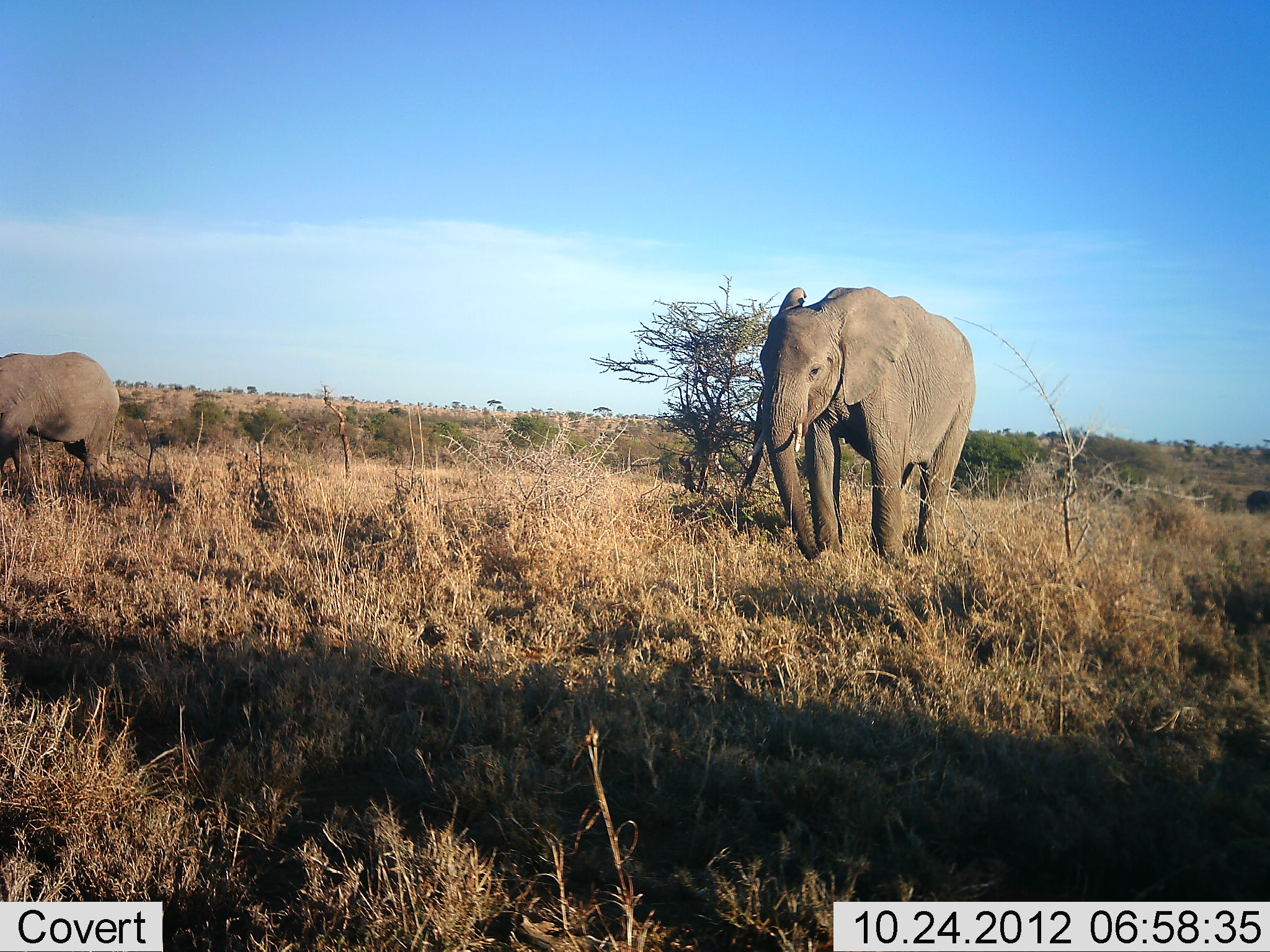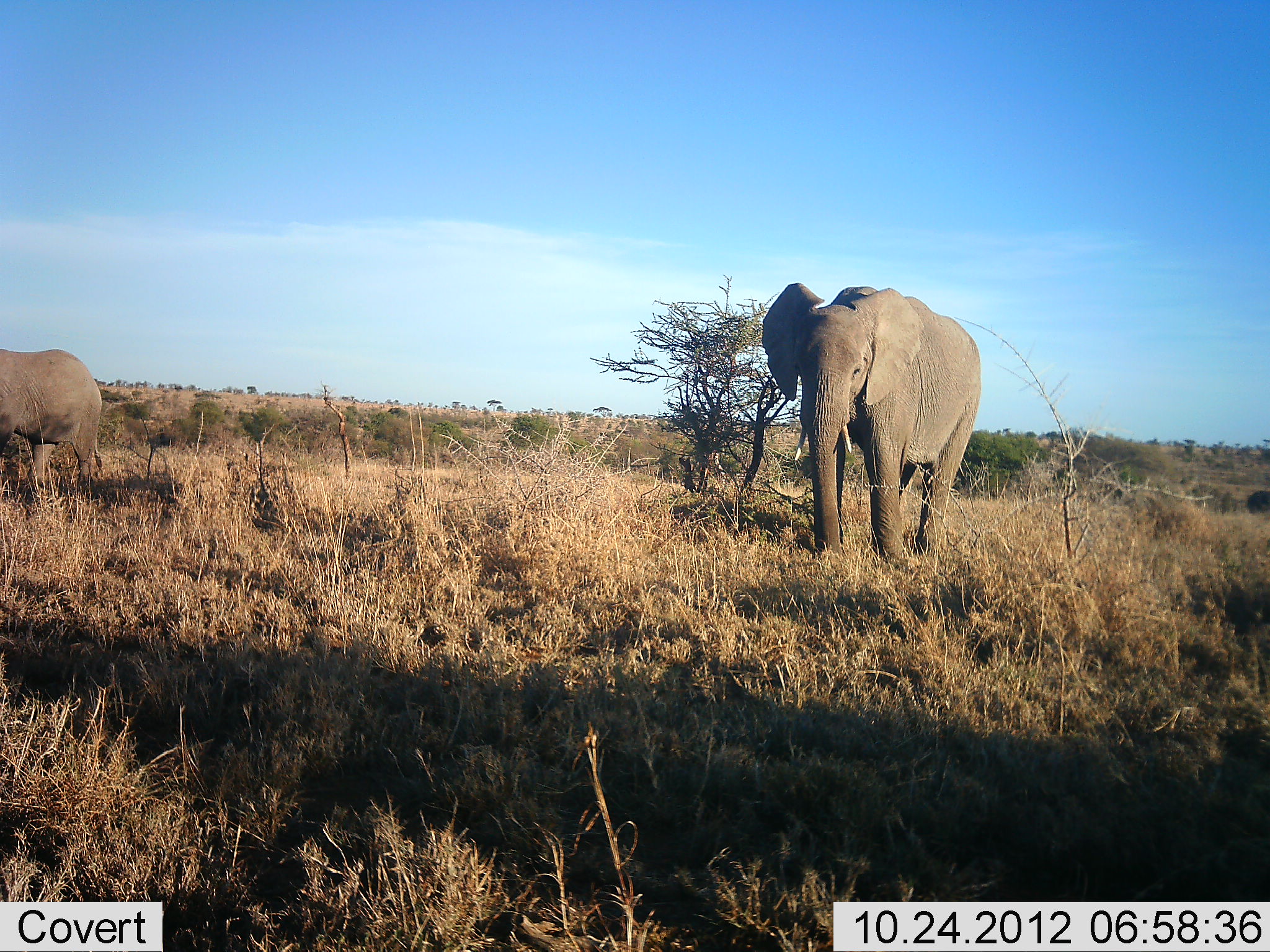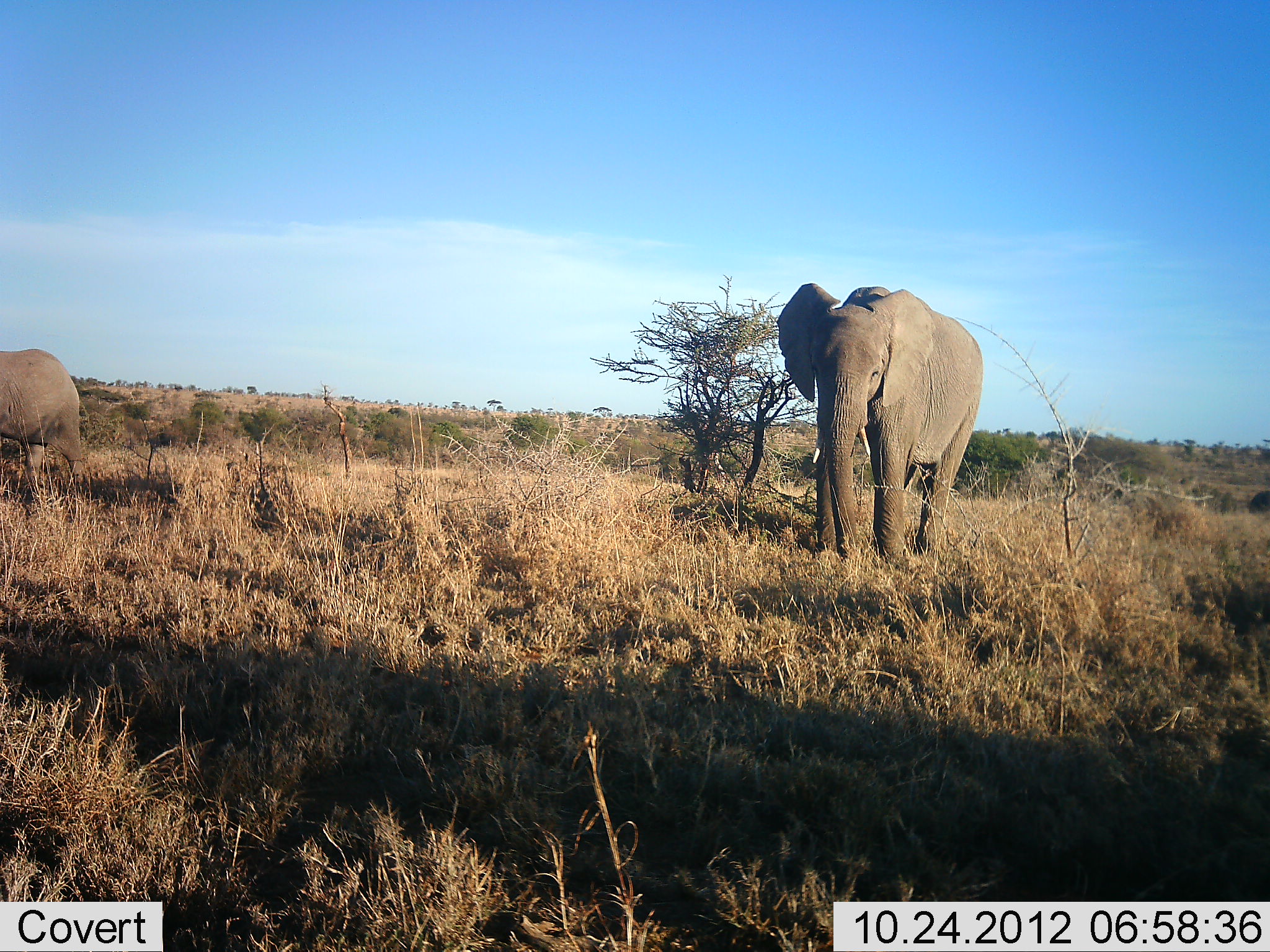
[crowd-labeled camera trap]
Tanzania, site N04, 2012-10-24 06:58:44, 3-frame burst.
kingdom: Animalia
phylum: Chordata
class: Mammalia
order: Proboscidea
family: Elephantidae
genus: Loxodonta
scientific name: Loxodonta africana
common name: african bush elephant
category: elephant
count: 2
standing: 60%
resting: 0%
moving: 30%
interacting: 0%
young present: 0%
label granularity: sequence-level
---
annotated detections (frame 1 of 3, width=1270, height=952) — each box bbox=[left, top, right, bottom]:
animal: bbox=[733, 284, 977, 570]; bbox=[0, 351, 121, 500]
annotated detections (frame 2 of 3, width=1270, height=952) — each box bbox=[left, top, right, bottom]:
animal: bbox=[759, 281, 982, 576]; bbox=[0, 348, 104, 507]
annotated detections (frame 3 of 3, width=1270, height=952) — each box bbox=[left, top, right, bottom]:
animal: bbox=[775, 281, 985, 569]; bbox=[0, 349, 86, 521]